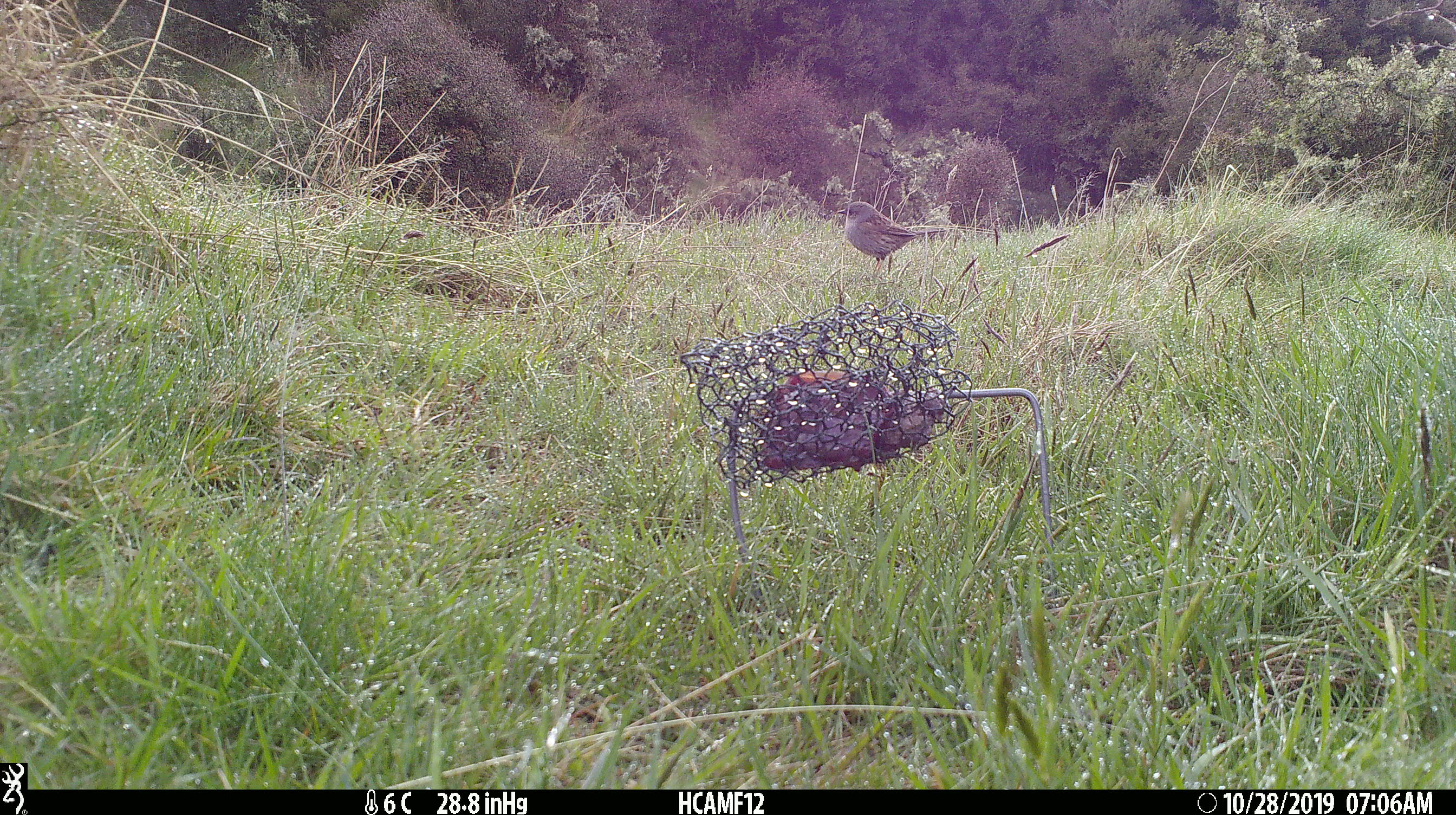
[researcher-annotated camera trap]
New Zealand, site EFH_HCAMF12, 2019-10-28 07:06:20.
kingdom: Animalia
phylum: Chordata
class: Aves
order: Passeriformes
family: Prunellidae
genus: Prunella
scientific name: Prunella modularis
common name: dunnock